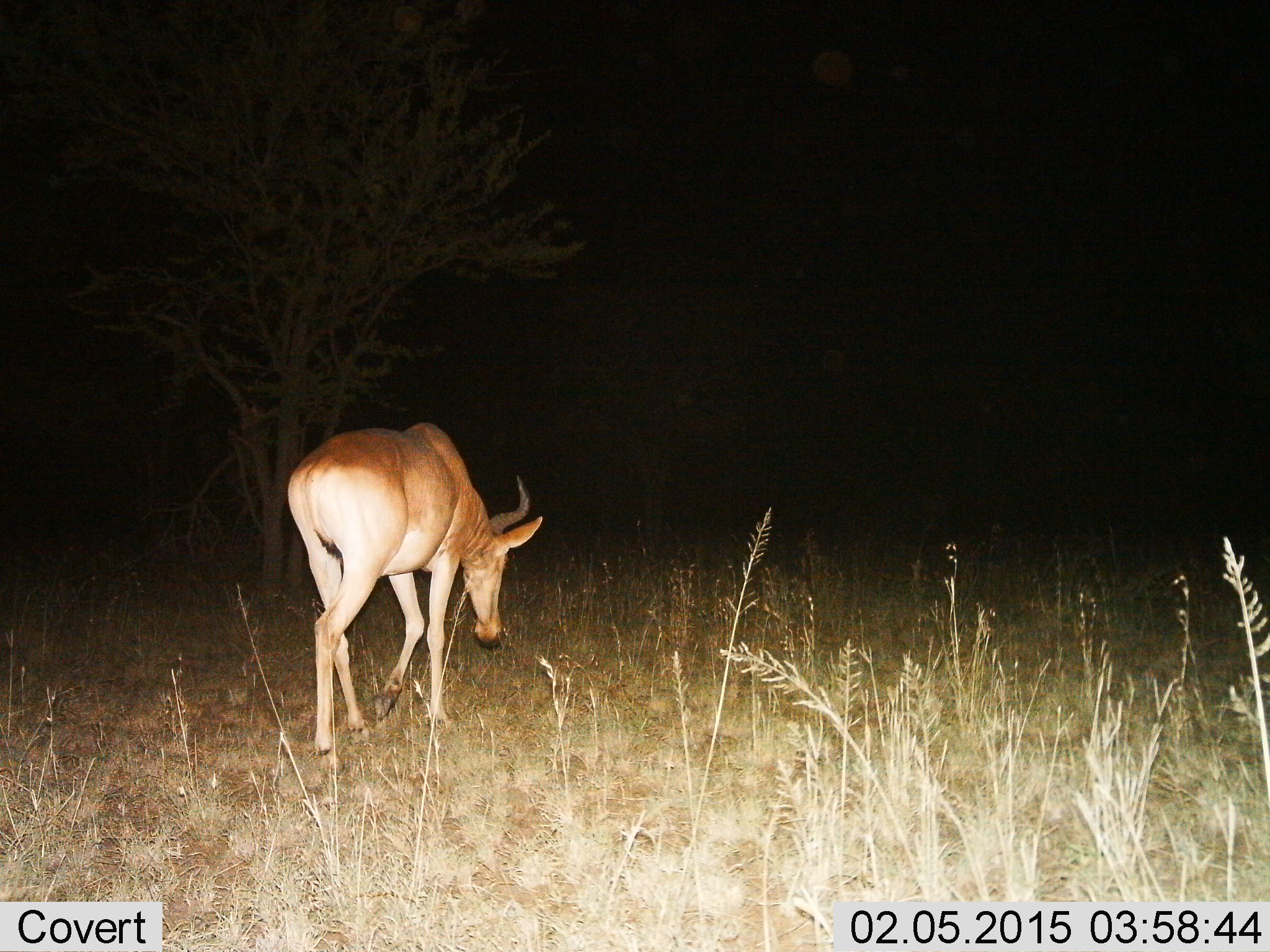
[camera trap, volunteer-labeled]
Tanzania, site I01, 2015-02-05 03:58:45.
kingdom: Animalia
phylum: Chordata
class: Mammalia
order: Artiodactyla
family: Bovidae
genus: Alcelaphus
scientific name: Alcelaphus buselaphus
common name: hartebeest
Hartebeest (Alcelaphus buselaphus), count 1. Behavior (volunteer vote fractions): standing 10%, resting 0%, moving 90%, interacting 0%. Young present (vote fraction): 0%. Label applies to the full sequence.